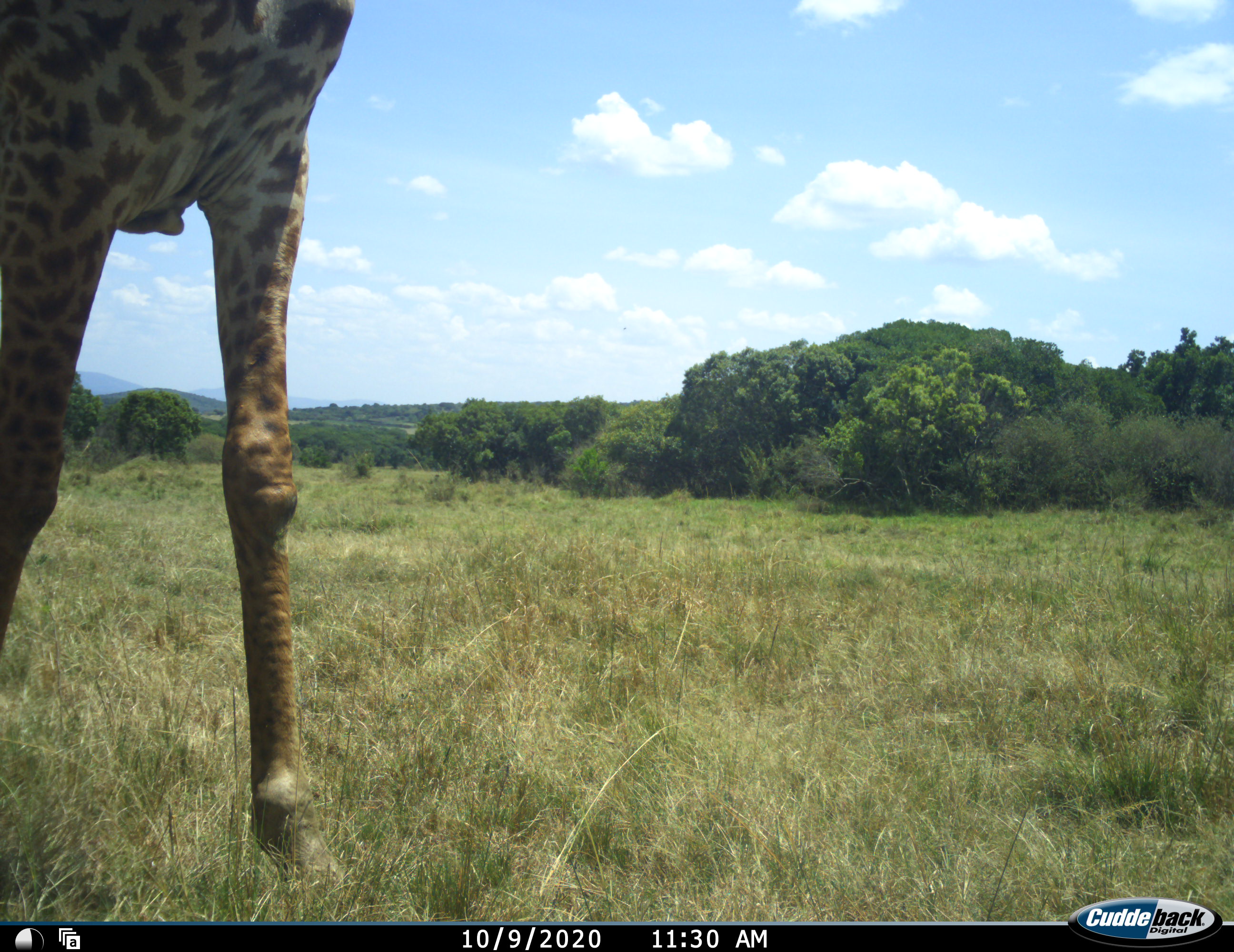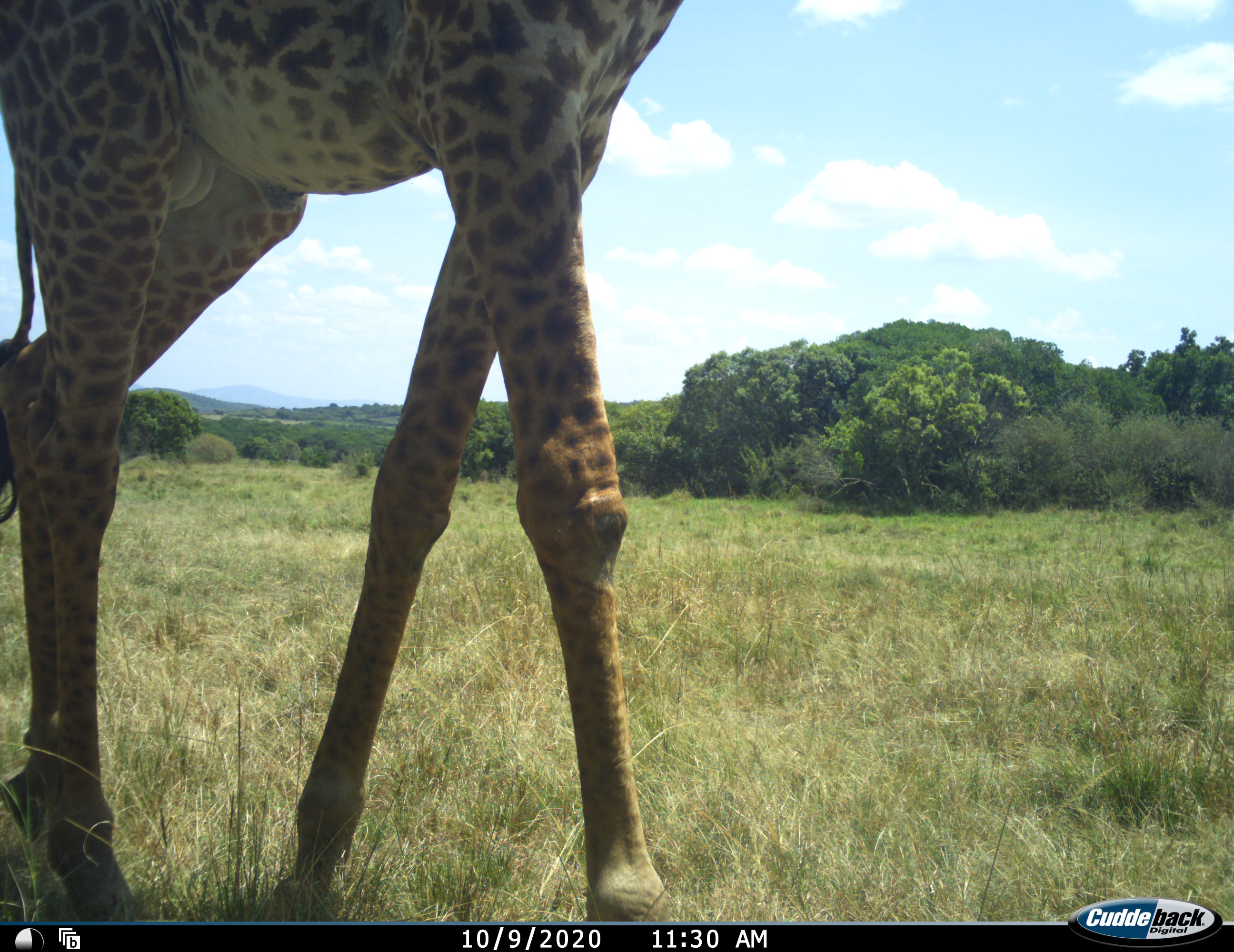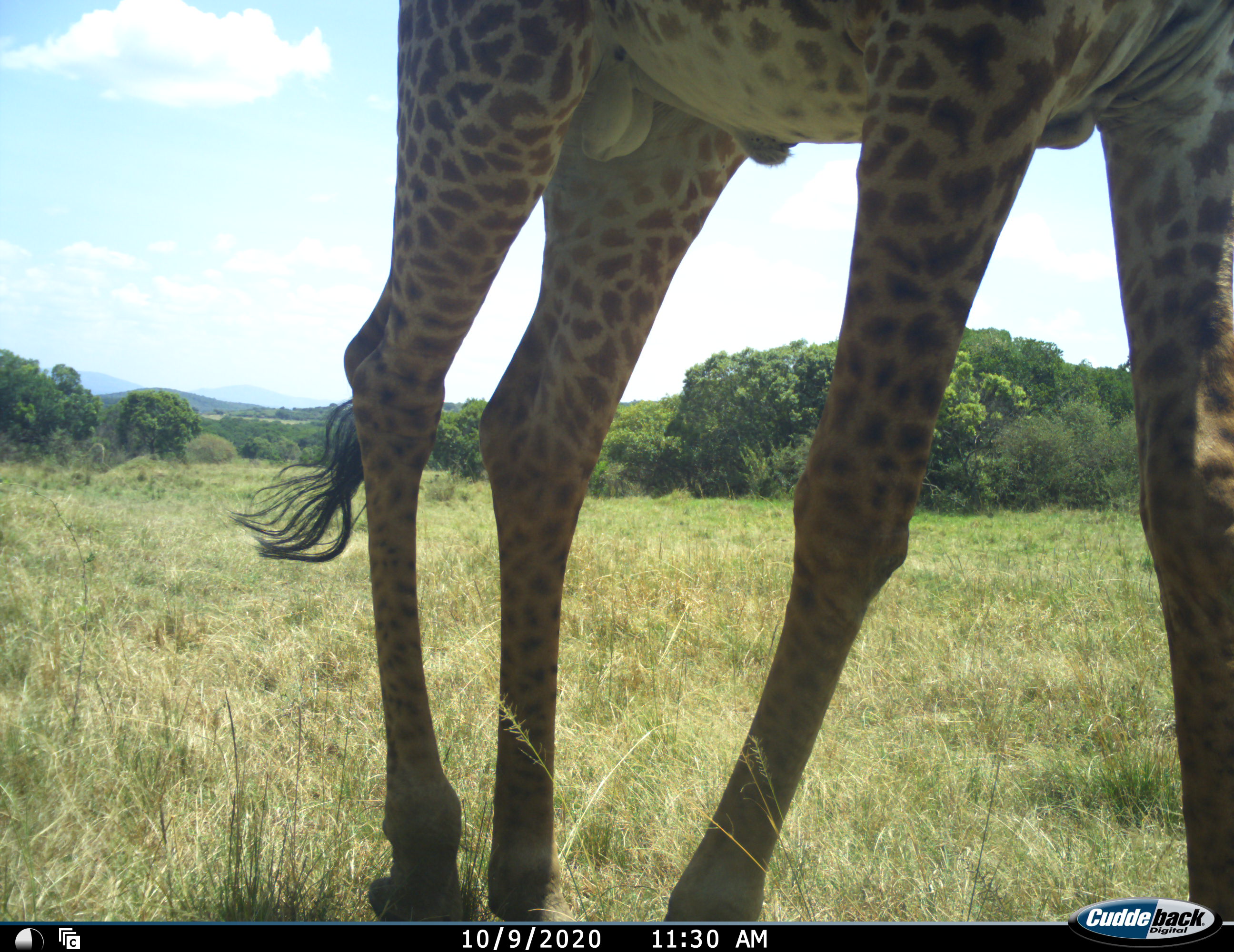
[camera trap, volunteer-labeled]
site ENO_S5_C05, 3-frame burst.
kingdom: Animalia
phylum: Chordata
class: Mammalia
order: Artiodactyla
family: Giraffidae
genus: Giraffa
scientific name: Giraffa camelopardalis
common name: giraffe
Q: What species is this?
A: Giraffe (Giraffa camelopardalis).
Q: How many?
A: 1.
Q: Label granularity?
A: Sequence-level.